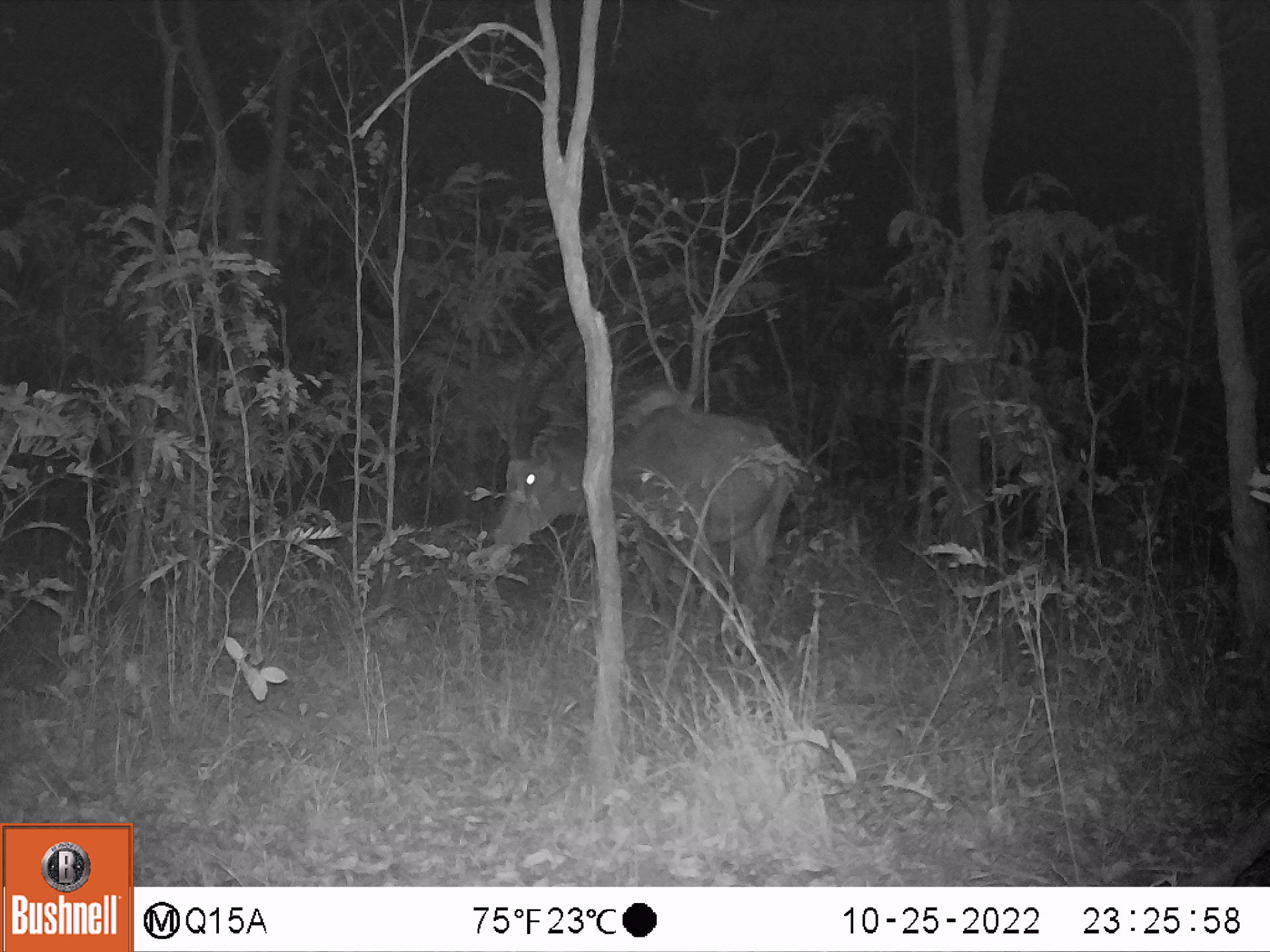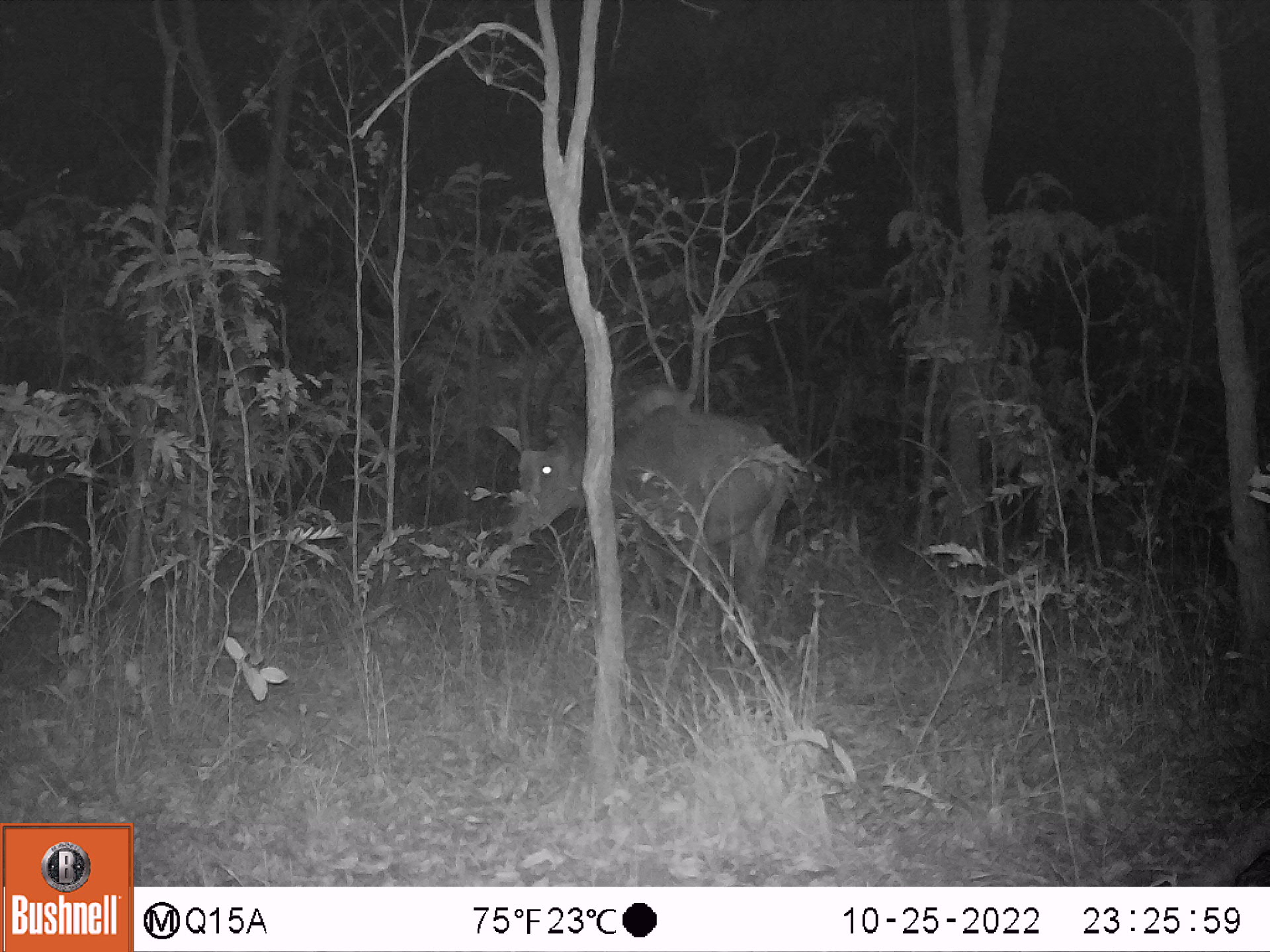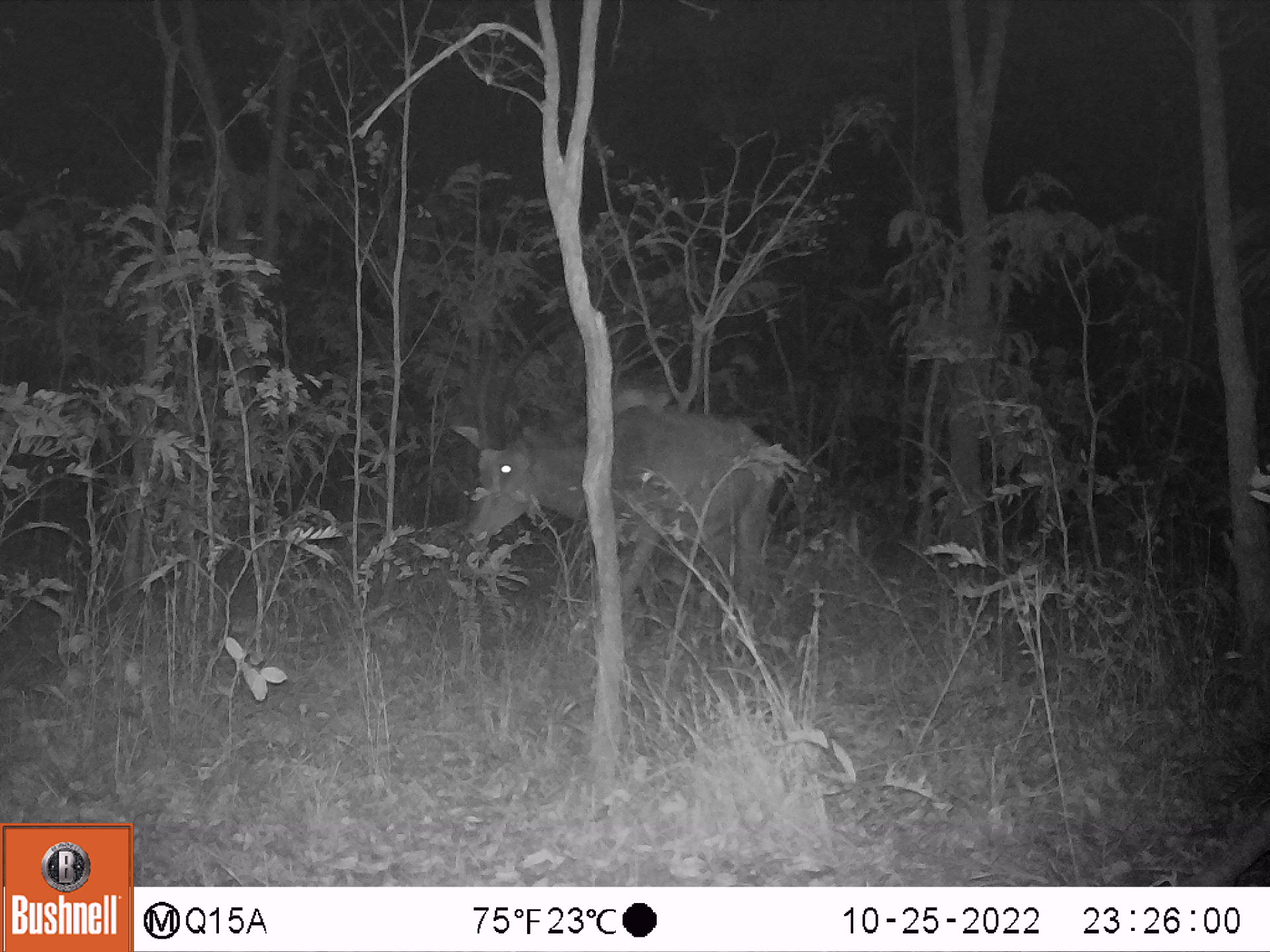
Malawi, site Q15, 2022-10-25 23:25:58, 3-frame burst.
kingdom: Animalia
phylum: Chordata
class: Mammalia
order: Artiodactyla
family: Bovidae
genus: Hippotragus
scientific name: Hippotragus niger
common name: sable antelope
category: sable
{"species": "sable (sable antelope) (Hippotragus niger)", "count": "1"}